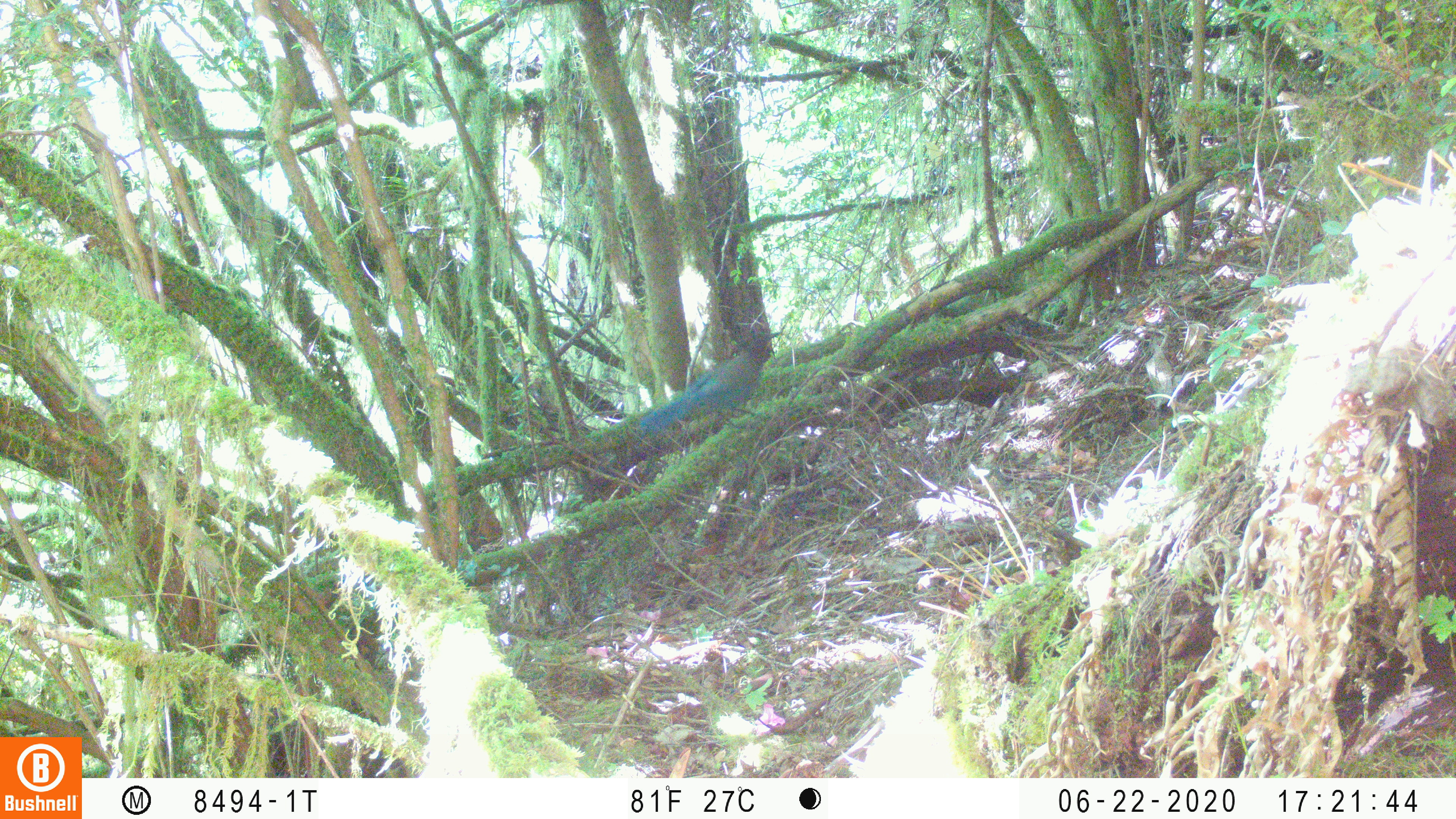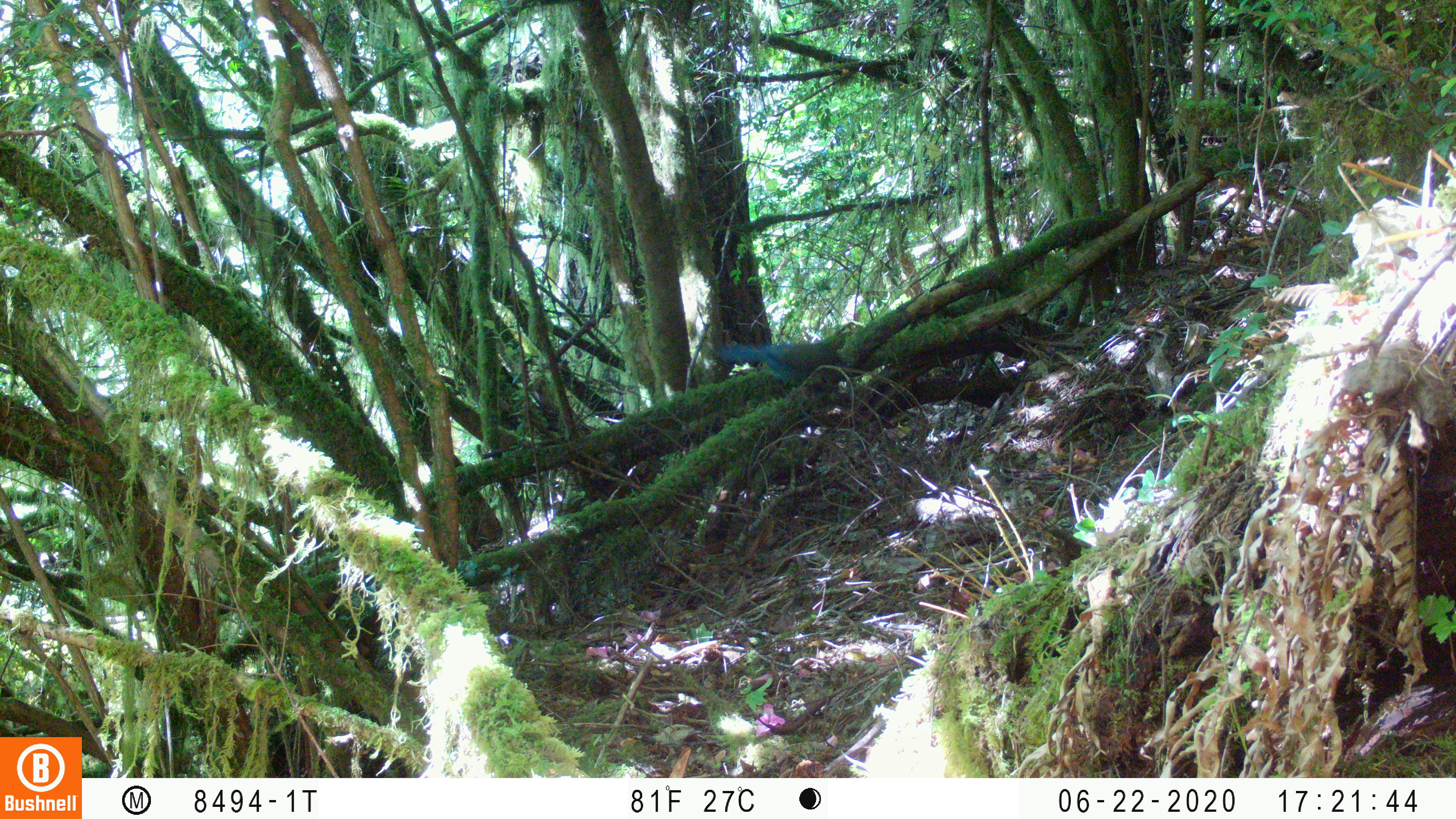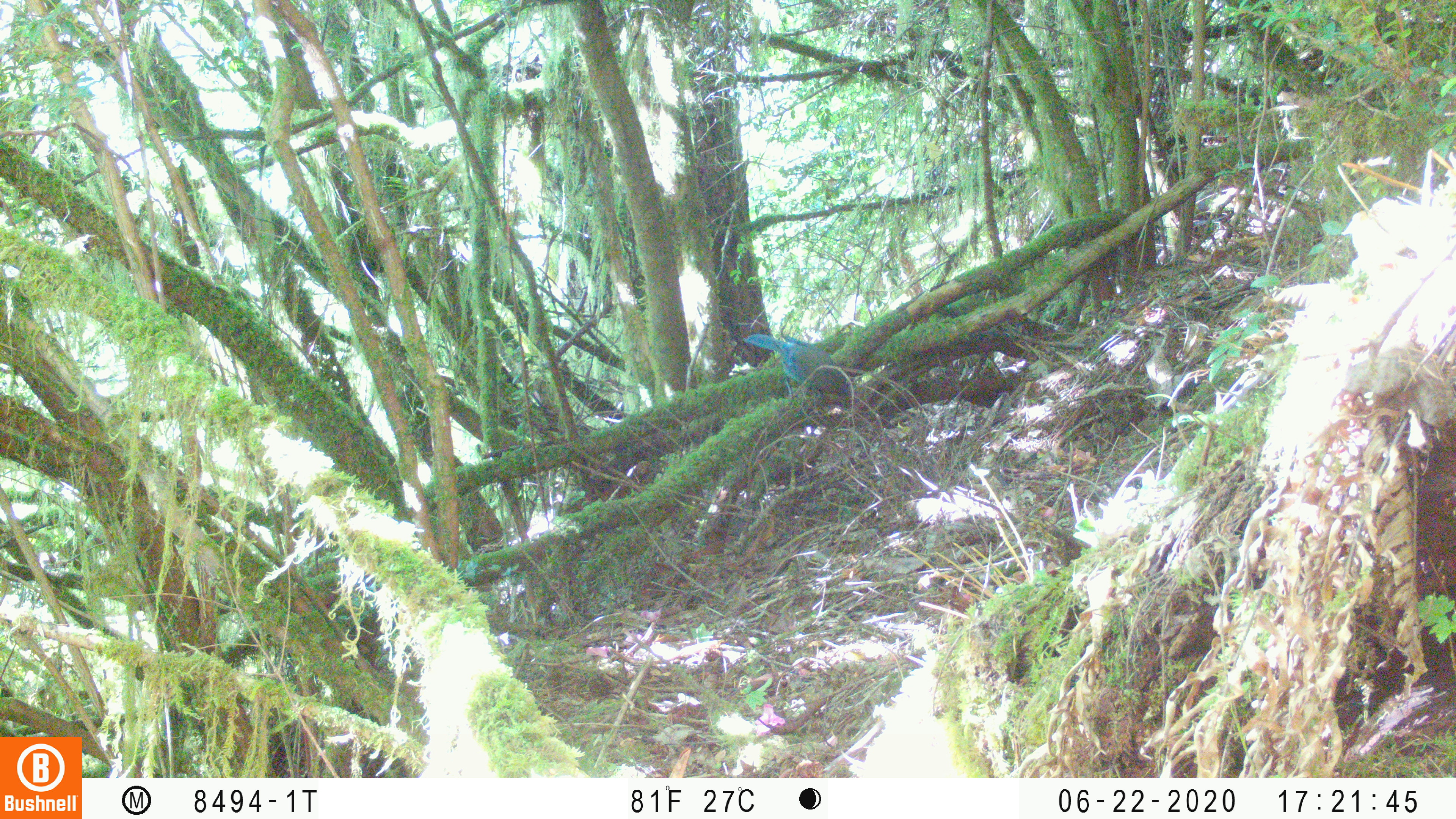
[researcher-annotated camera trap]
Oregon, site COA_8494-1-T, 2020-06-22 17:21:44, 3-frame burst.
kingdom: Animalia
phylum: Chordata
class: Aves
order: Passeriformes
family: Corvidae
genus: Cyanocitta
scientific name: Cyanocitta stelleri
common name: steller's jay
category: stellers jay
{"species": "stellers jay (steller's jay) (Cyanocitta stelleri)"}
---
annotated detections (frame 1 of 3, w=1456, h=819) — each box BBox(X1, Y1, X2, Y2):
stellers jay: BBox(643, 320, 783, 433)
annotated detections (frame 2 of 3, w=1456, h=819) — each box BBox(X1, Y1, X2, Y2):
stellers jay: BBox(719, 342, 851, 388)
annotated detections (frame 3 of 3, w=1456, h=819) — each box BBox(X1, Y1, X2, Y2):
stellers jay: BBox(743, 330, 858, 398)